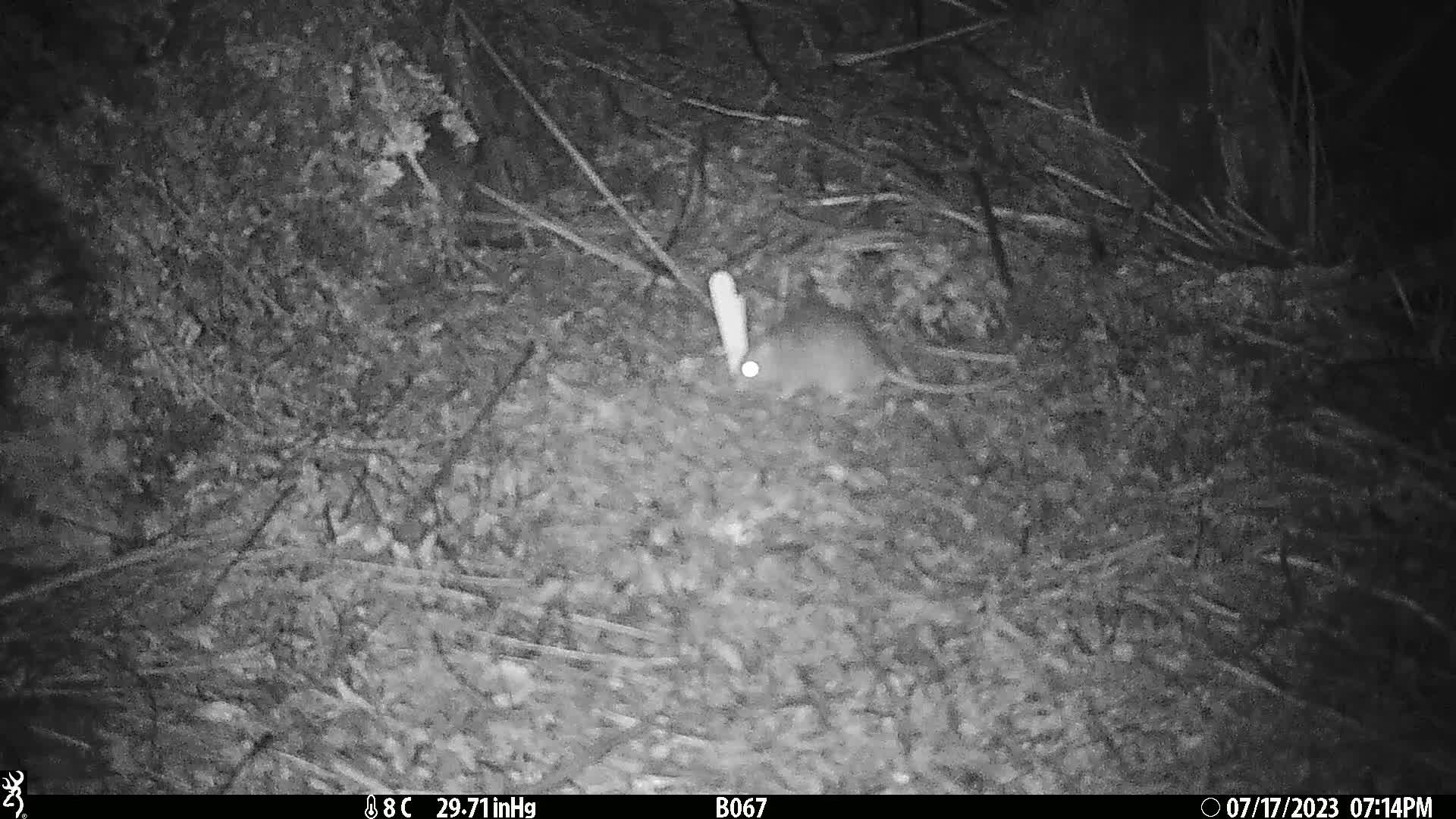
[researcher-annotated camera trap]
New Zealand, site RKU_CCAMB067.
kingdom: Animalia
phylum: Chordata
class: Mammalia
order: Rodentia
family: Muridae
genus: Rattus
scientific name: Rattus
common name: rat